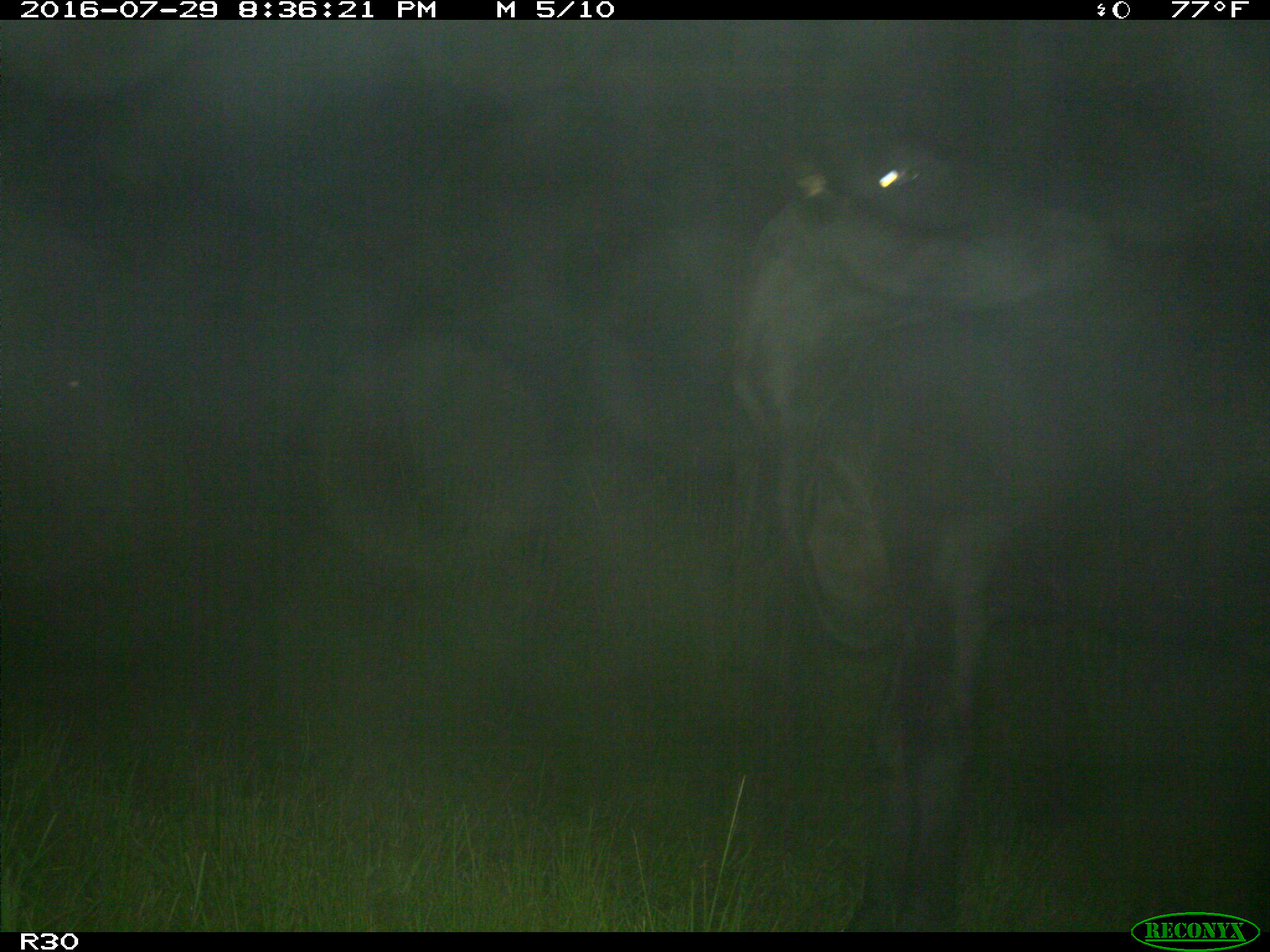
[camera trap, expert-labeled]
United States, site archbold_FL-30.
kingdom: Animalia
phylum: Chordata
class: Mammalia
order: Artiodactyla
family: Bovidae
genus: Bos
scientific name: Bos taurus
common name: domestic cow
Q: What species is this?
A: Bos taurus (domestic cow).